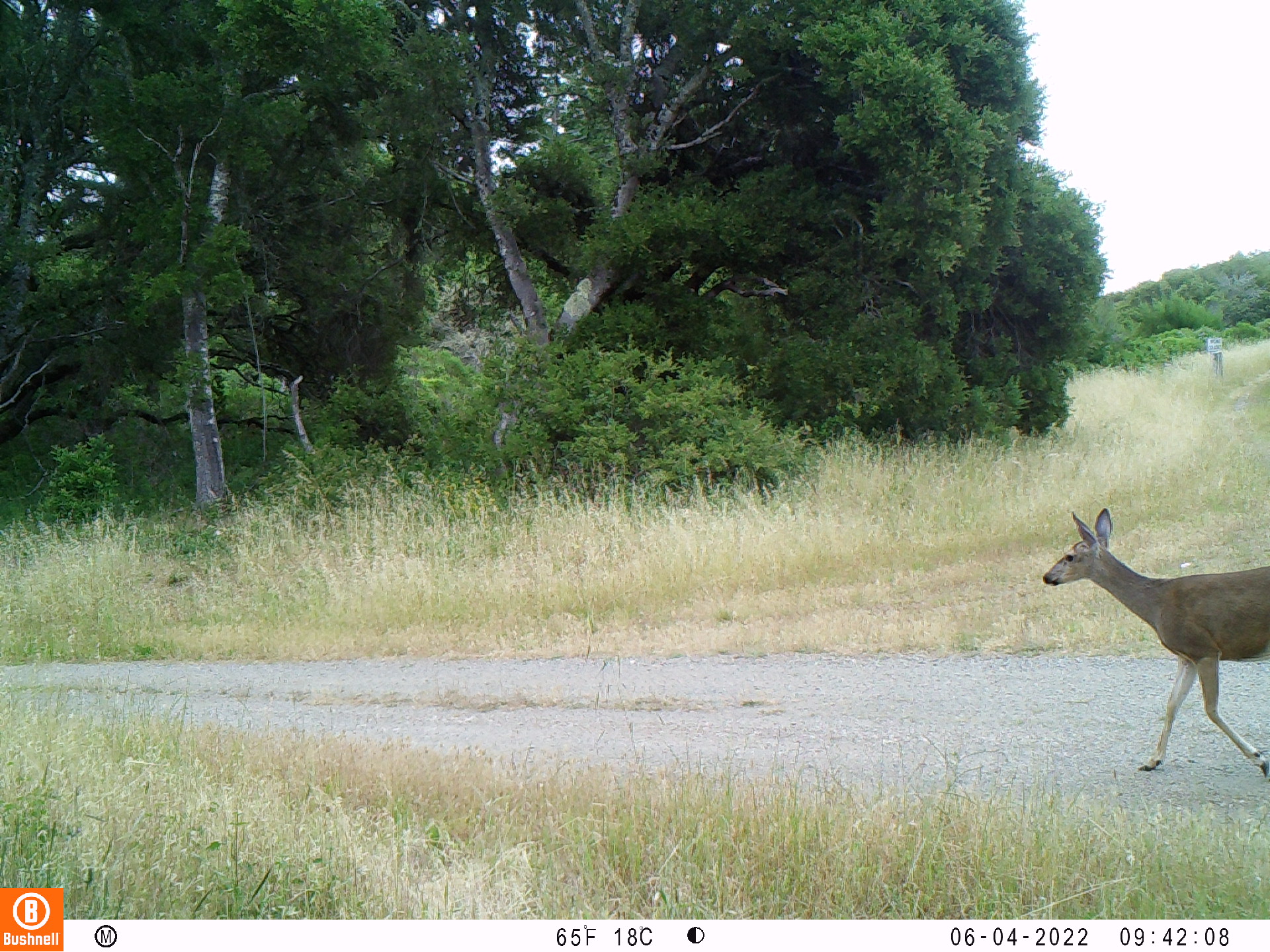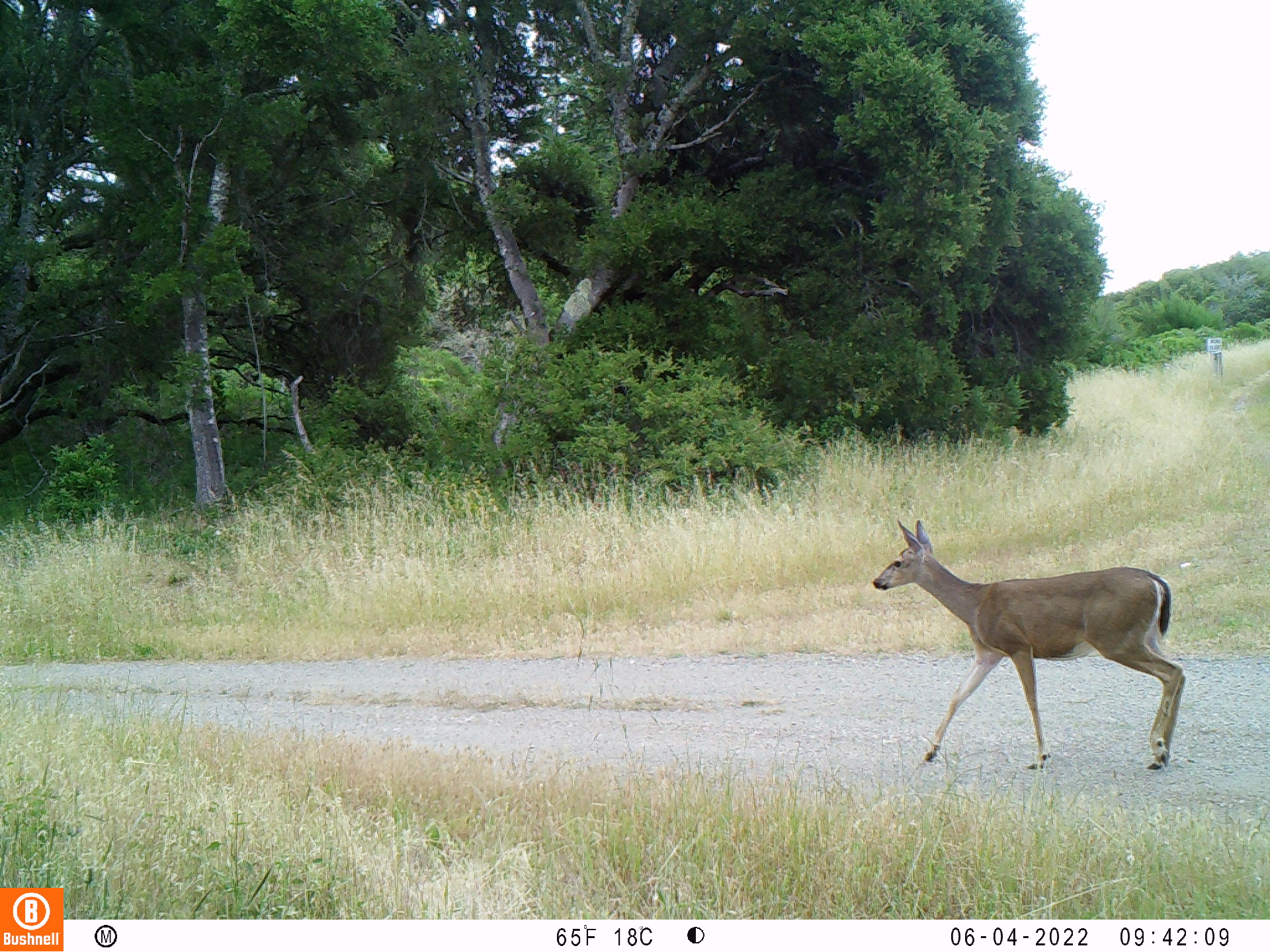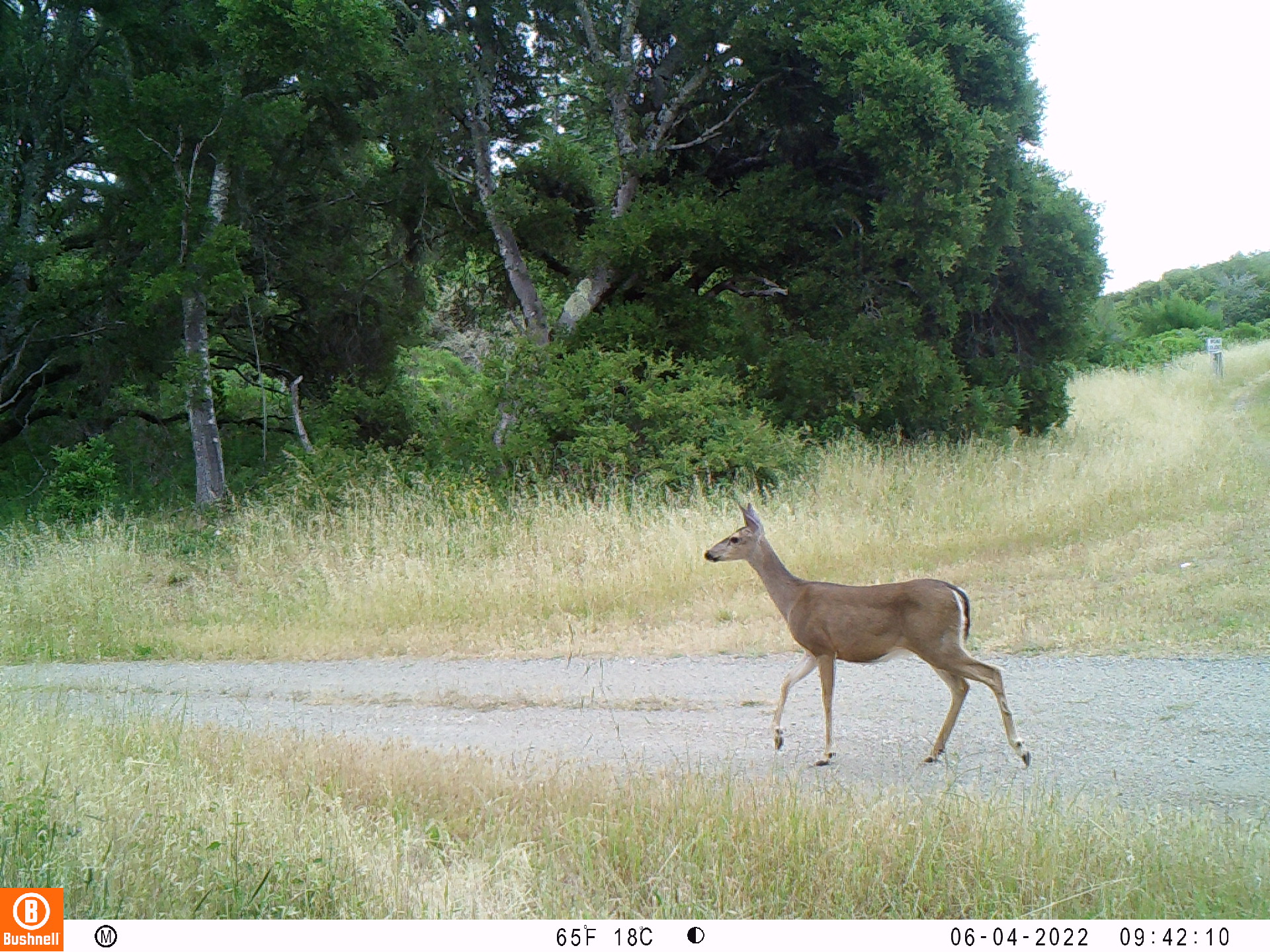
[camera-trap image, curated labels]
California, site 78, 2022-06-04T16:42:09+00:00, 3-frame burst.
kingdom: Animalia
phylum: Chordata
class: Mammalia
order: Artiodactyla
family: Cervidae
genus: Odocoileus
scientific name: Odocoileus hemionus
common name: mule deer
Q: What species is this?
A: Mule deer (Odocoileus hemionus).